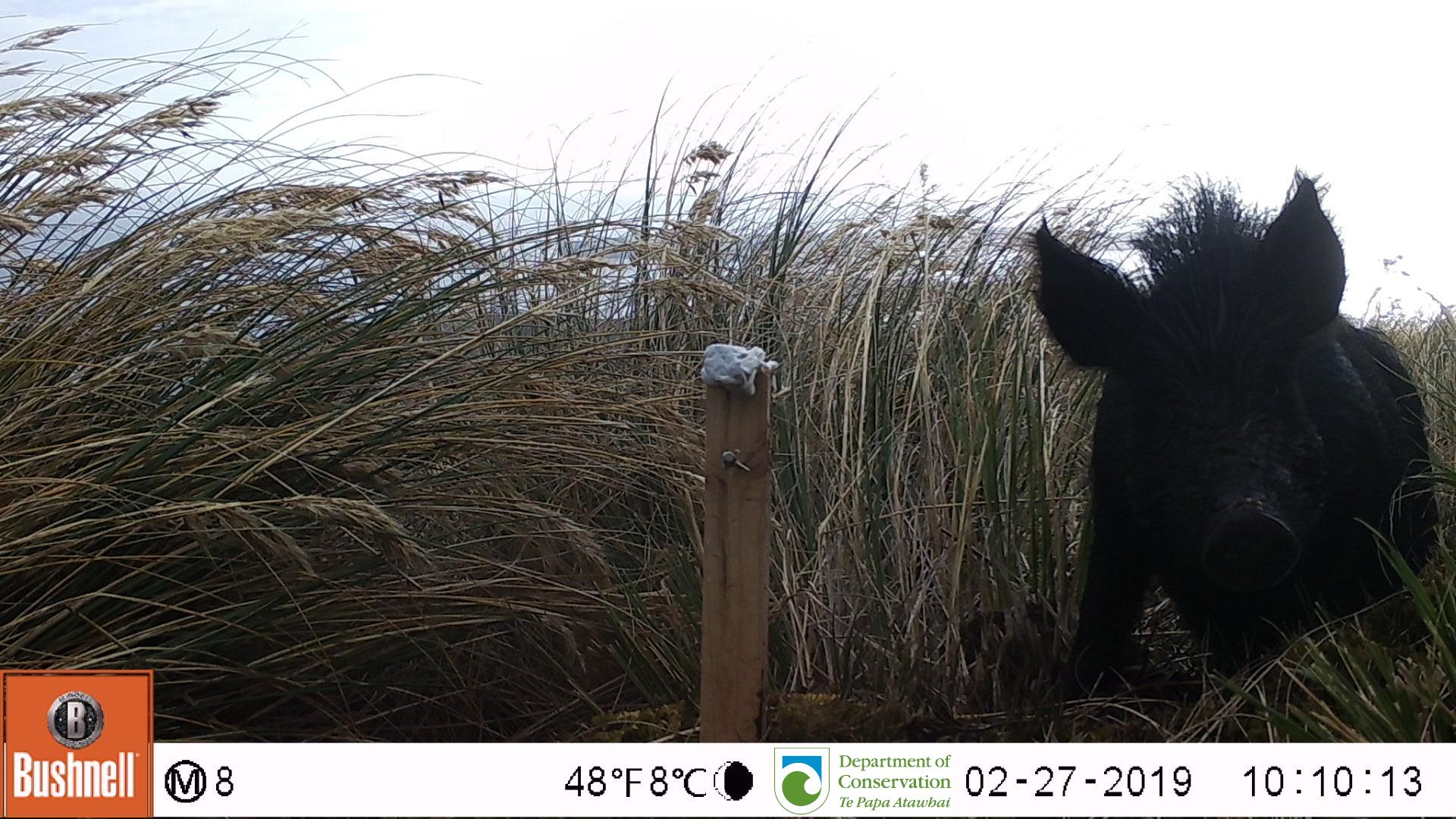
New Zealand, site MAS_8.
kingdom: Animalia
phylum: Chordata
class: Mammalia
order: Artiodactyla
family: Suidae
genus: Sus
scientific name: Sus scrofa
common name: pig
Pig (Sus scrofa).